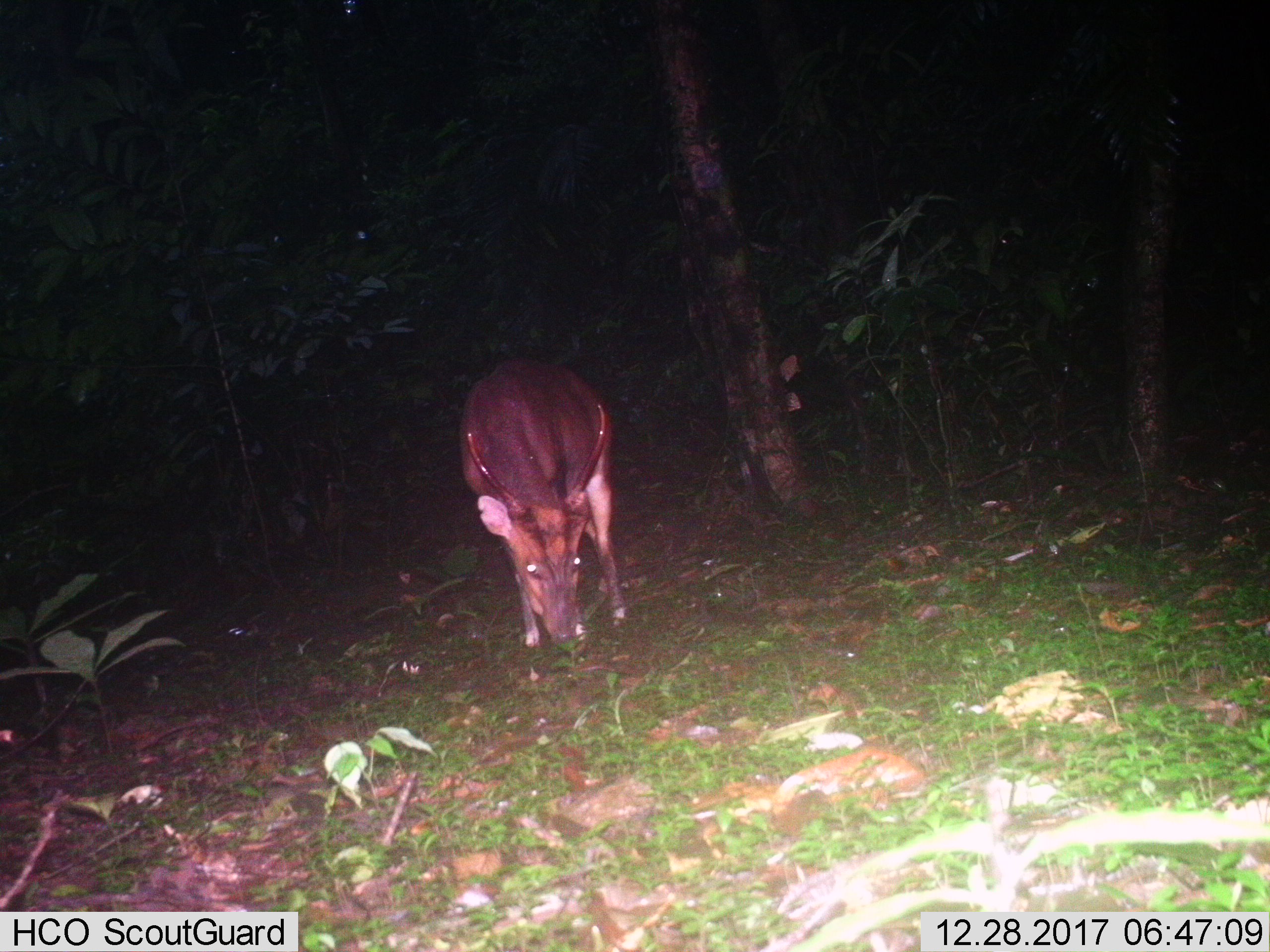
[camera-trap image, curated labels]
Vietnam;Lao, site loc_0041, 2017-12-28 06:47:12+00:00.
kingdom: Animalia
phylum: Chordata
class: Mammalia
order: Artiodactyla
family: Cervidae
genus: Muntiacus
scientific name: Muntiacus vuquangensis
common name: large-antlered muntjac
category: large antlered muntjac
Large antlered muntjac (large-antlered muntjac) (Muntiacus vuquangensis). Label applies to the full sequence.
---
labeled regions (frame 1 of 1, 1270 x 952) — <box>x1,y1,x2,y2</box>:
large antlered muntjac: <box>458,358,626,649</box>